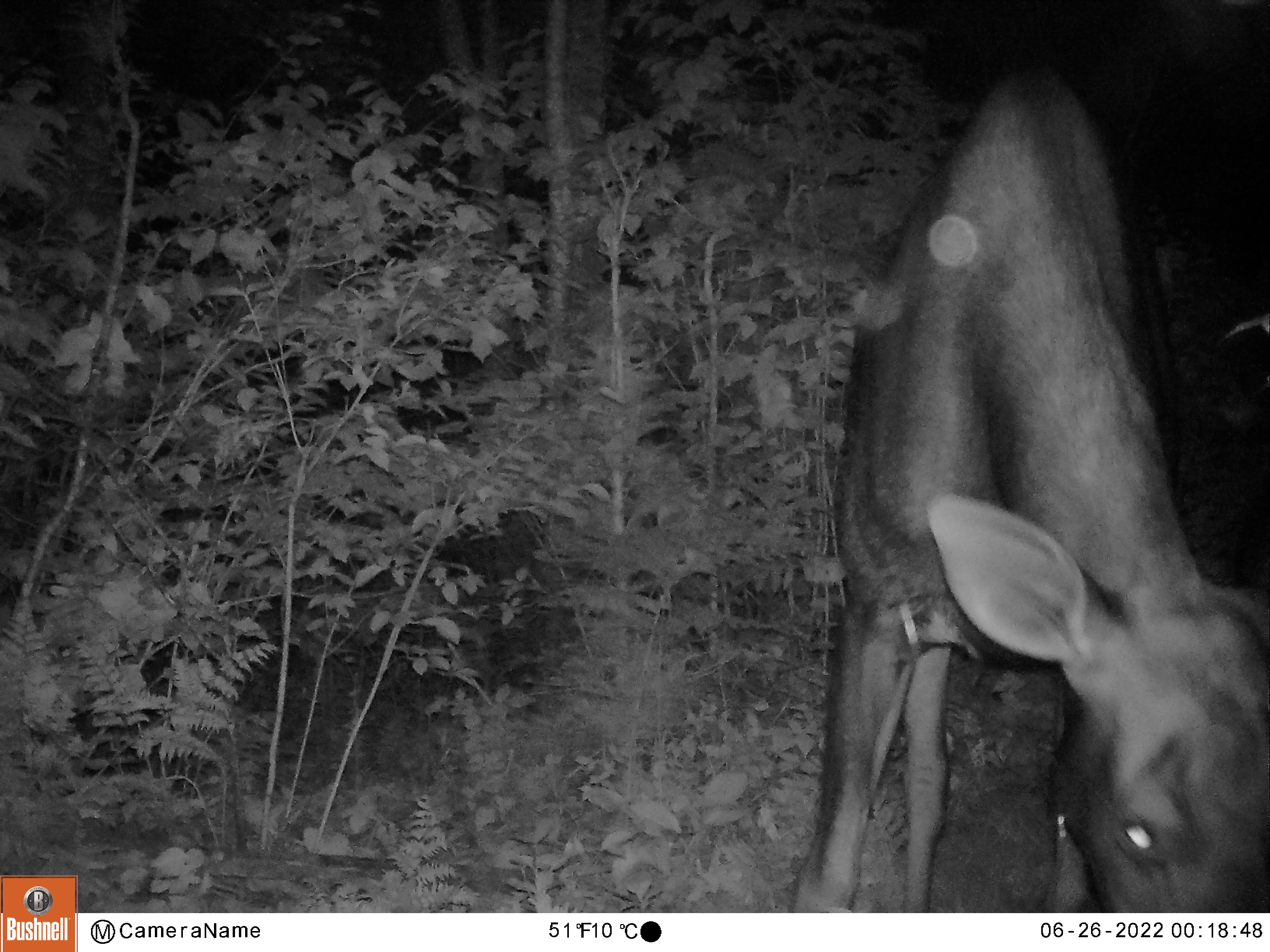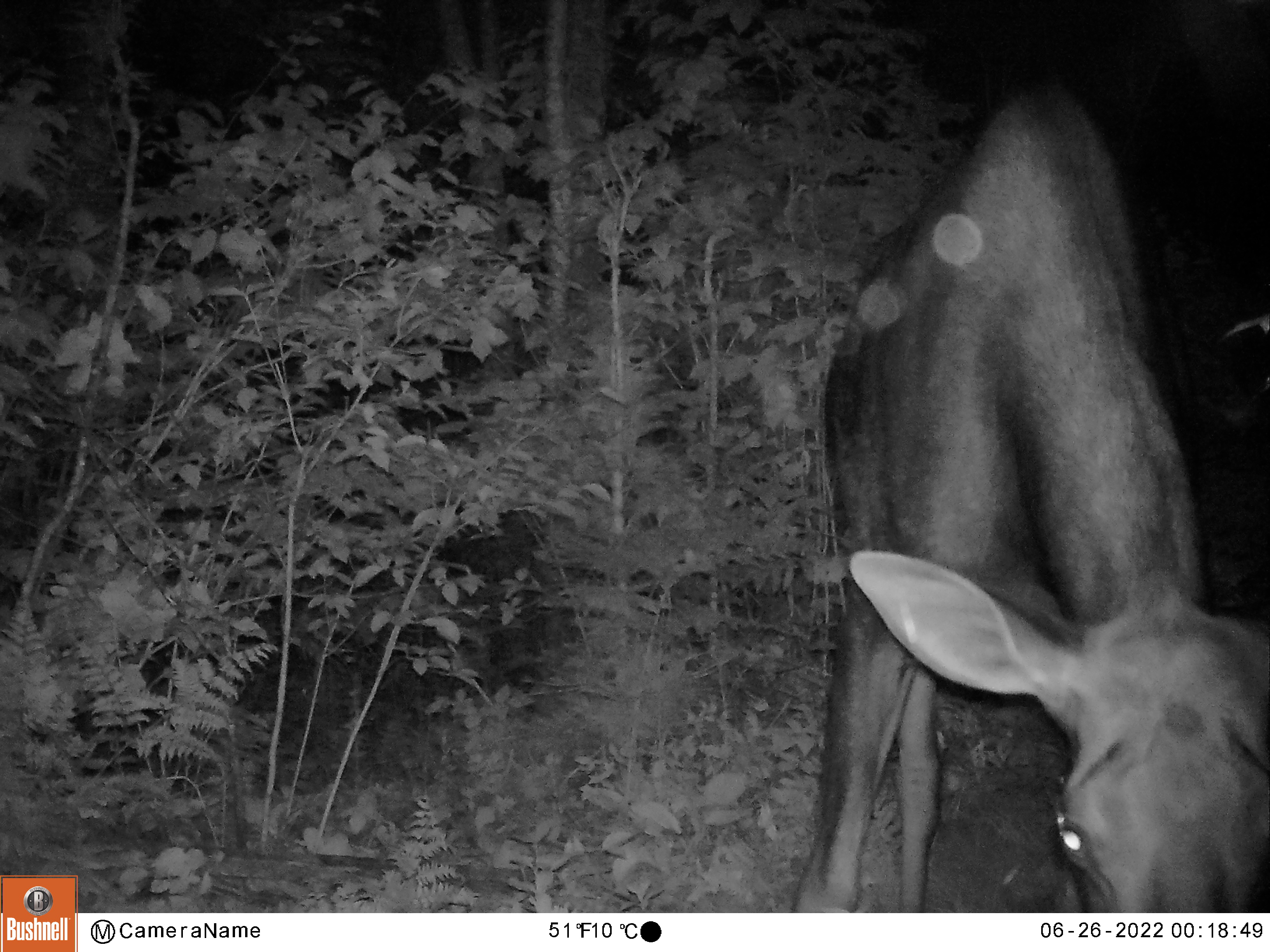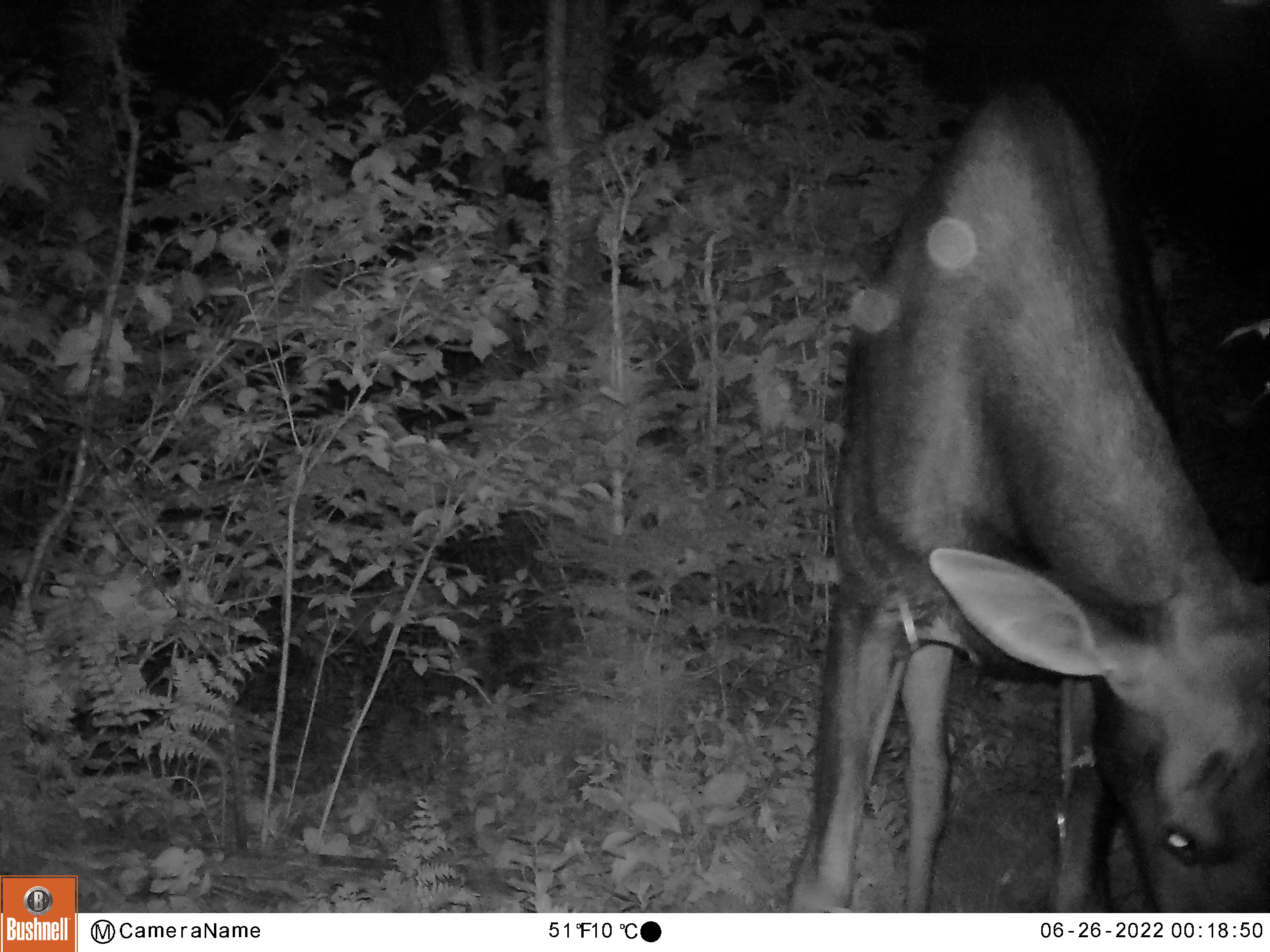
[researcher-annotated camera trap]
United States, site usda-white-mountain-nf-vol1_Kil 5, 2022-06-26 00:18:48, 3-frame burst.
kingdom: Animalia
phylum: Chordata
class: Mammalia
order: Artiodactyla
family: Cervidae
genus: Alces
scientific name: Alces alces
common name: moose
Moose (Alces alces).